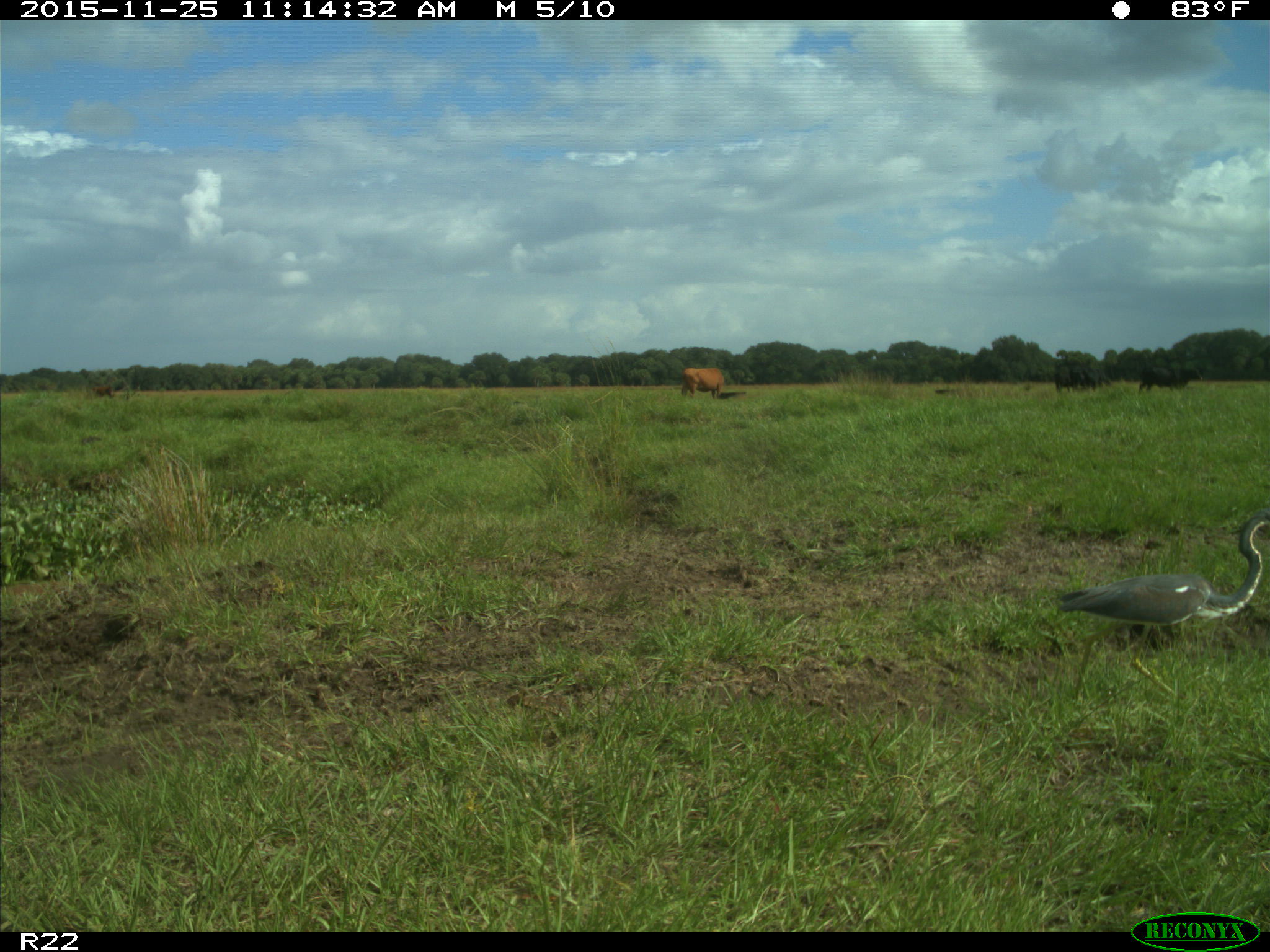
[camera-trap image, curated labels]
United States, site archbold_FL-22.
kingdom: Animalia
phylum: Chordata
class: Mammalia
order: Artiodactyla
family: Bovidae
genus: Bos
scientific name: Bos taurus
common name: domestic cow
Bos taurus (domestic cow).